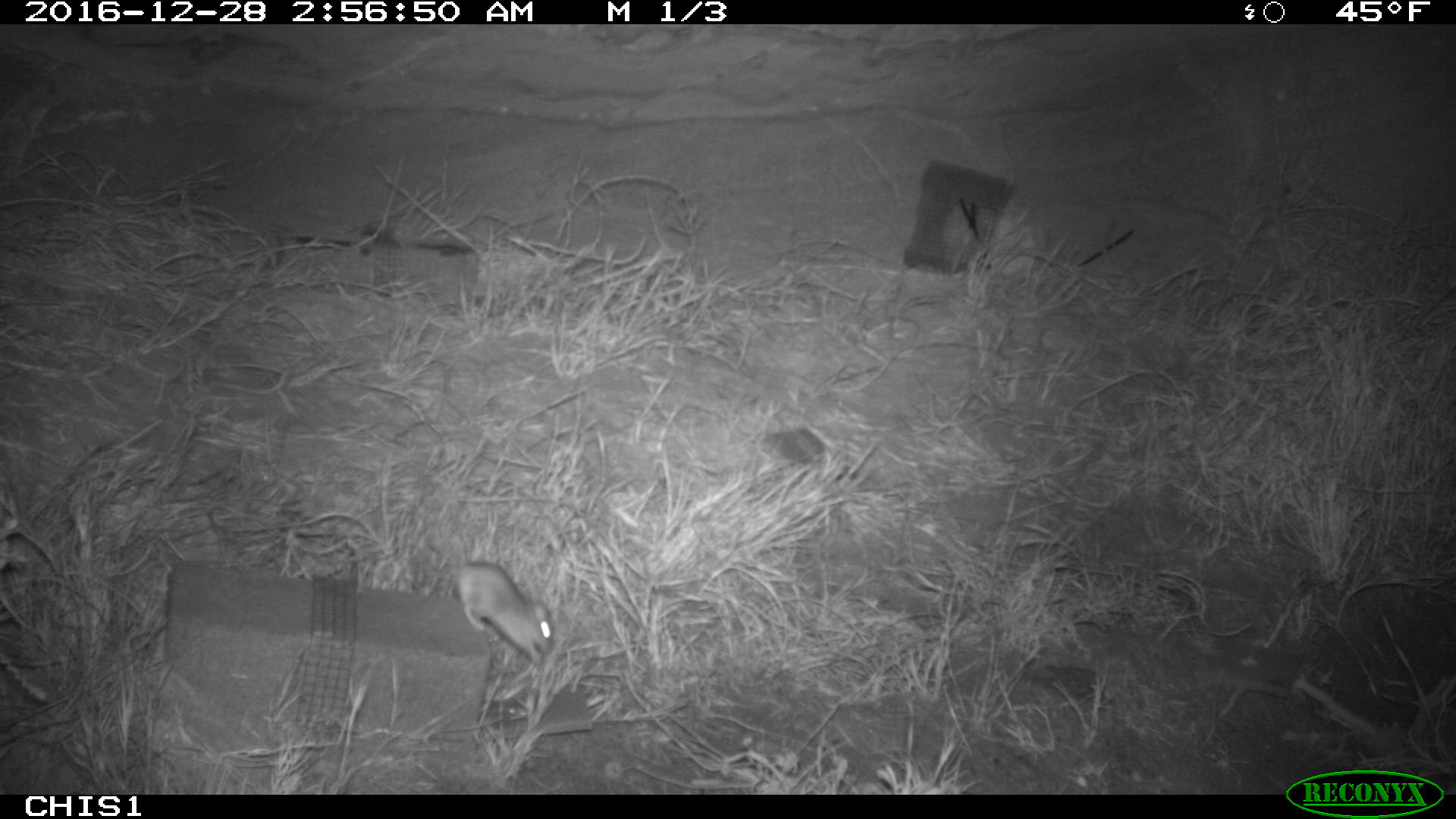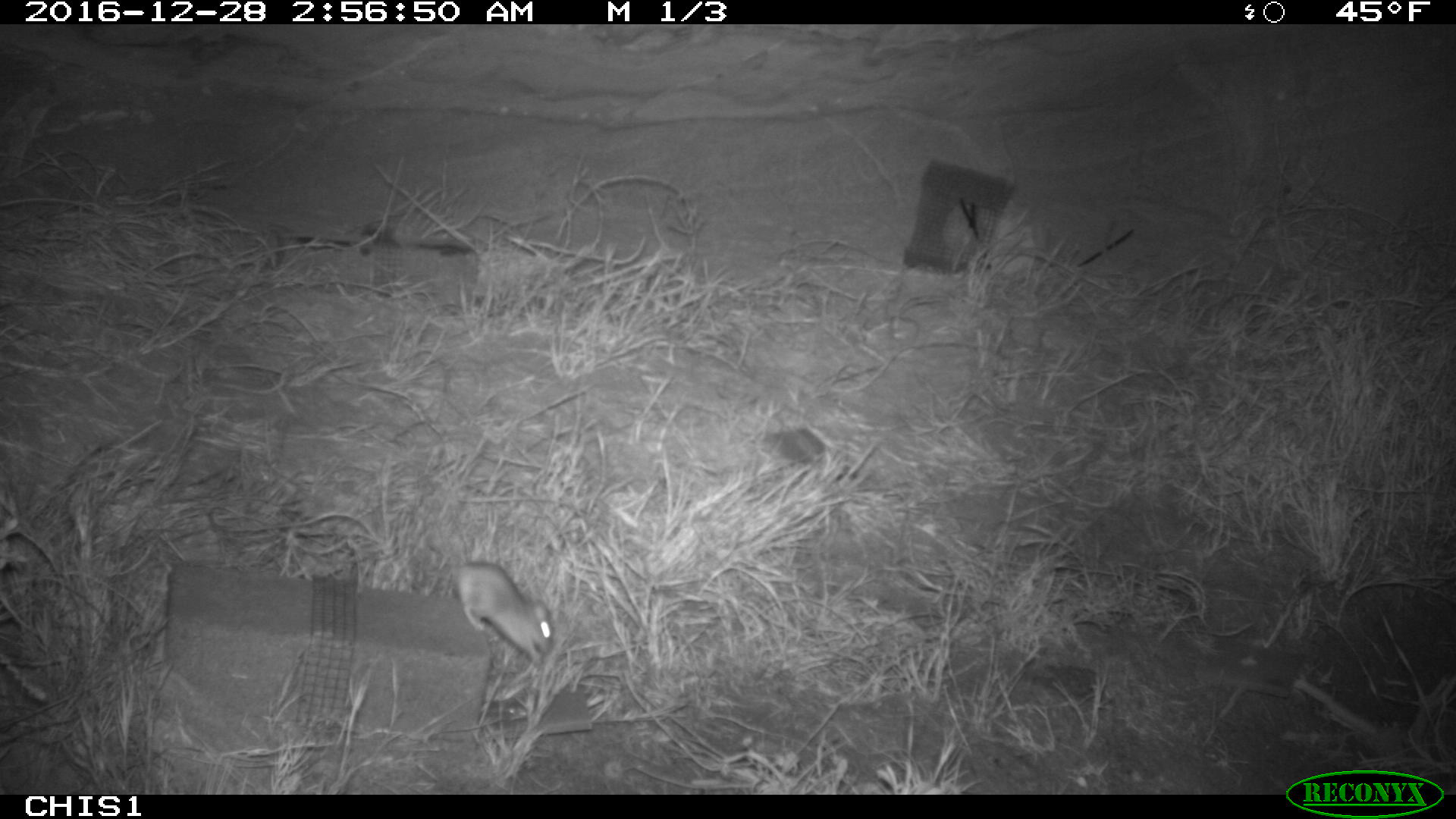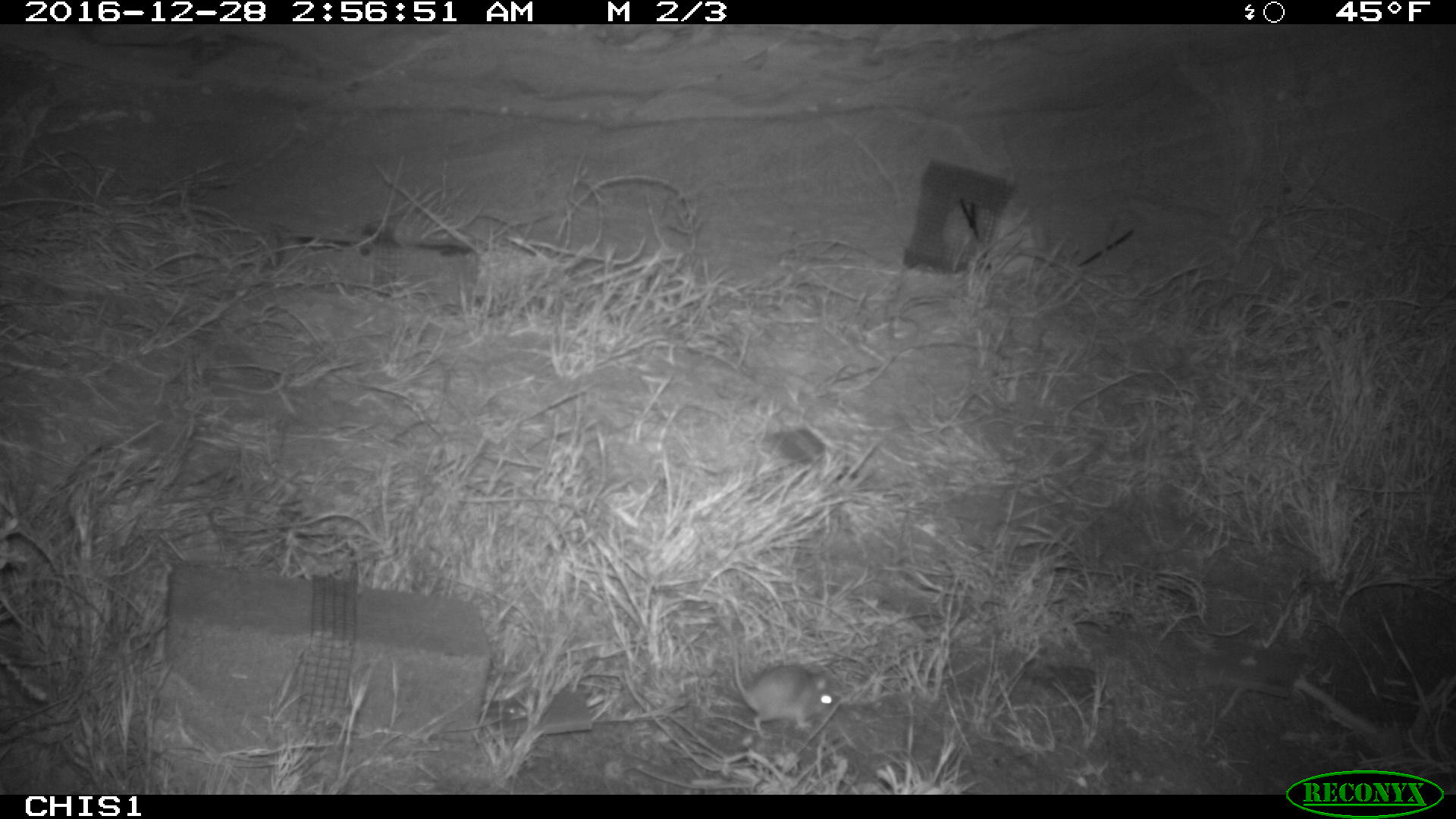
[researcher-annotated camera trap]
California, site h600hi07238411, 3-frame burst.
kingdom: Animalia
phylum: Chordata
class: Mammalia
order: Rodentia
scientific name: Rodentia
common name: rodent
Rodent (Rodentia).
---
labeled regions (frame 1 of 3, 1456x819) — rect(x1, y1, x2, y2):
rodent: rect(455, 561, 554, 664)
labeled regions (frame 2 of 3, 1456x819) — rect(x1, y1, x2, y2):
rodent: rect(434, 499, 553, 667)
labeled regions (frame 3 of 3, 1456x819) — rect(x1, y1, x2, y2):
rodent: rect(733, 639, 835, 738)